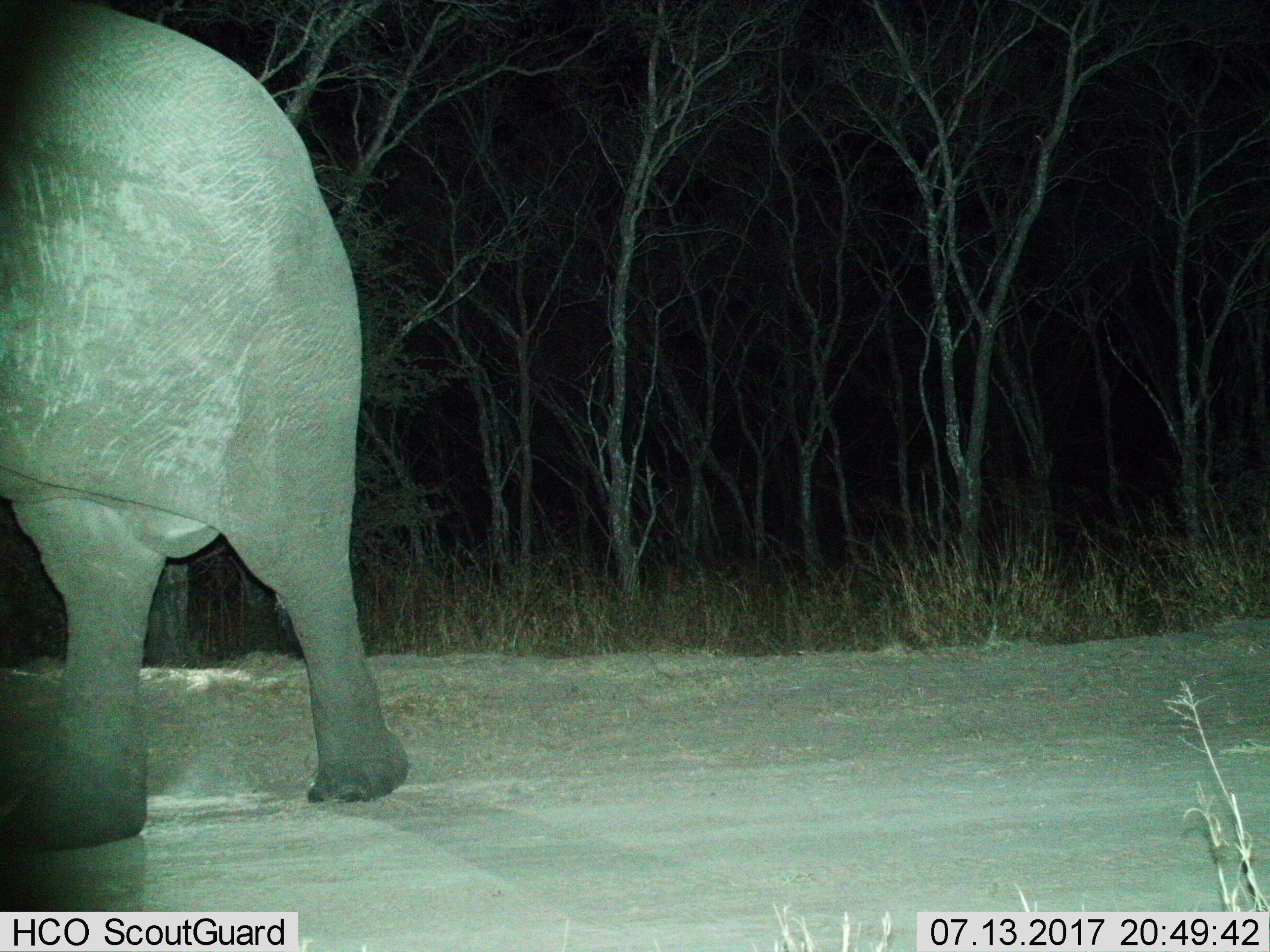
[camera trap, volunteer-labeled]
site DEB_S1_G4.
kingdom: Animalia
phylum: Chordata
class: Mammalia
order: Proboscidea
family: Elephantidae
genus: Loxodonta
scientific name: Loxodonta africana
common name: african bush elephant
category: elephant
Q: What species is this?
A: Elephant (african bush elephant) (Loxodonta africana).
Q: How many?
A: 1.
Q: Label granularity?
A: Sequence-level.